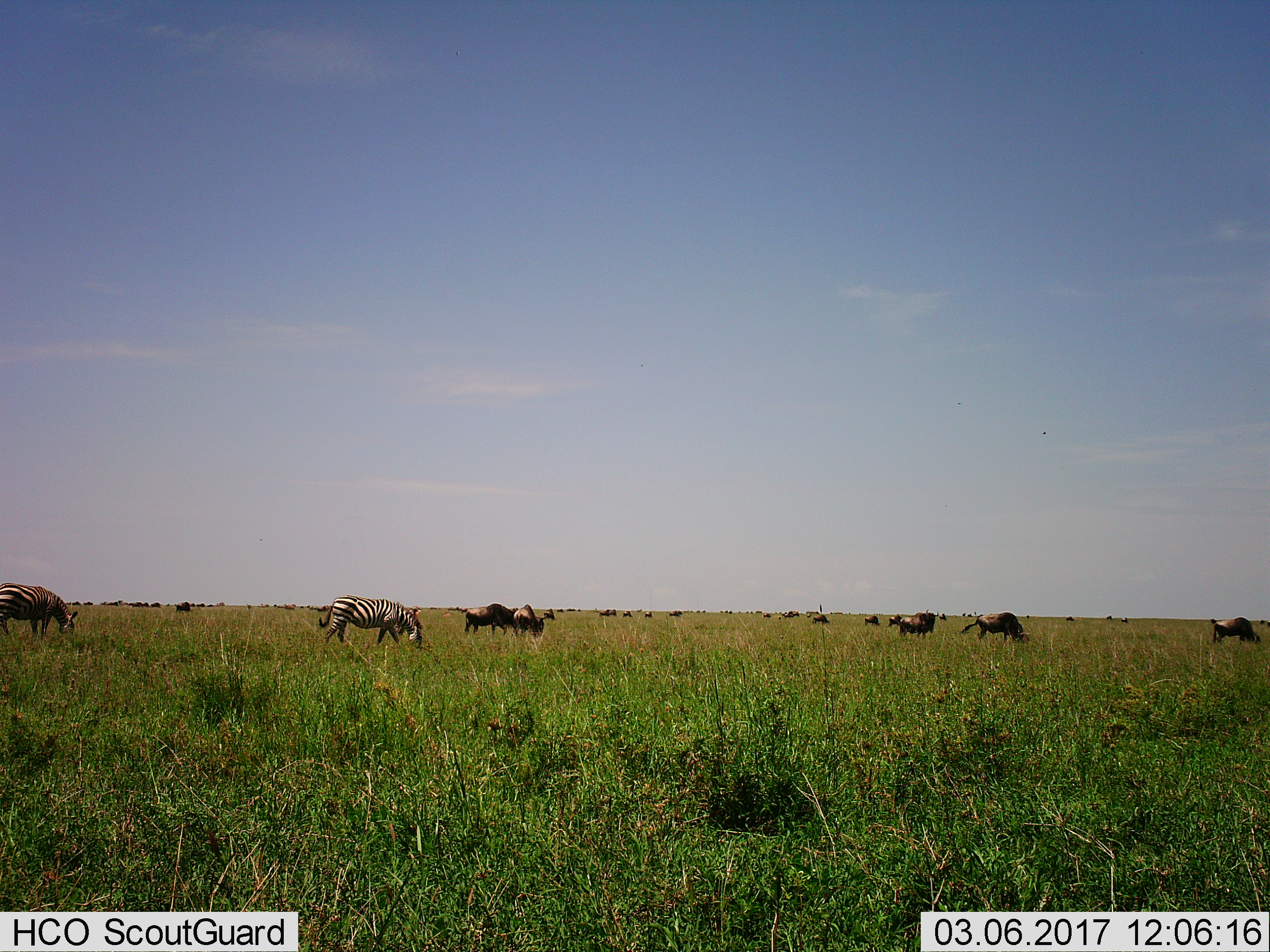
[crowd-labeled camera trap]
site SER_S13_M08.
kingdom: Animalia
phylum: Chordata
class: Mammalia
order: Perissodactyla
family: Equidae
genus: Equus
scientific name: Equus quagga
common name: plains zebra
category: zebraplains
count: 2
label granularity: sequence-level